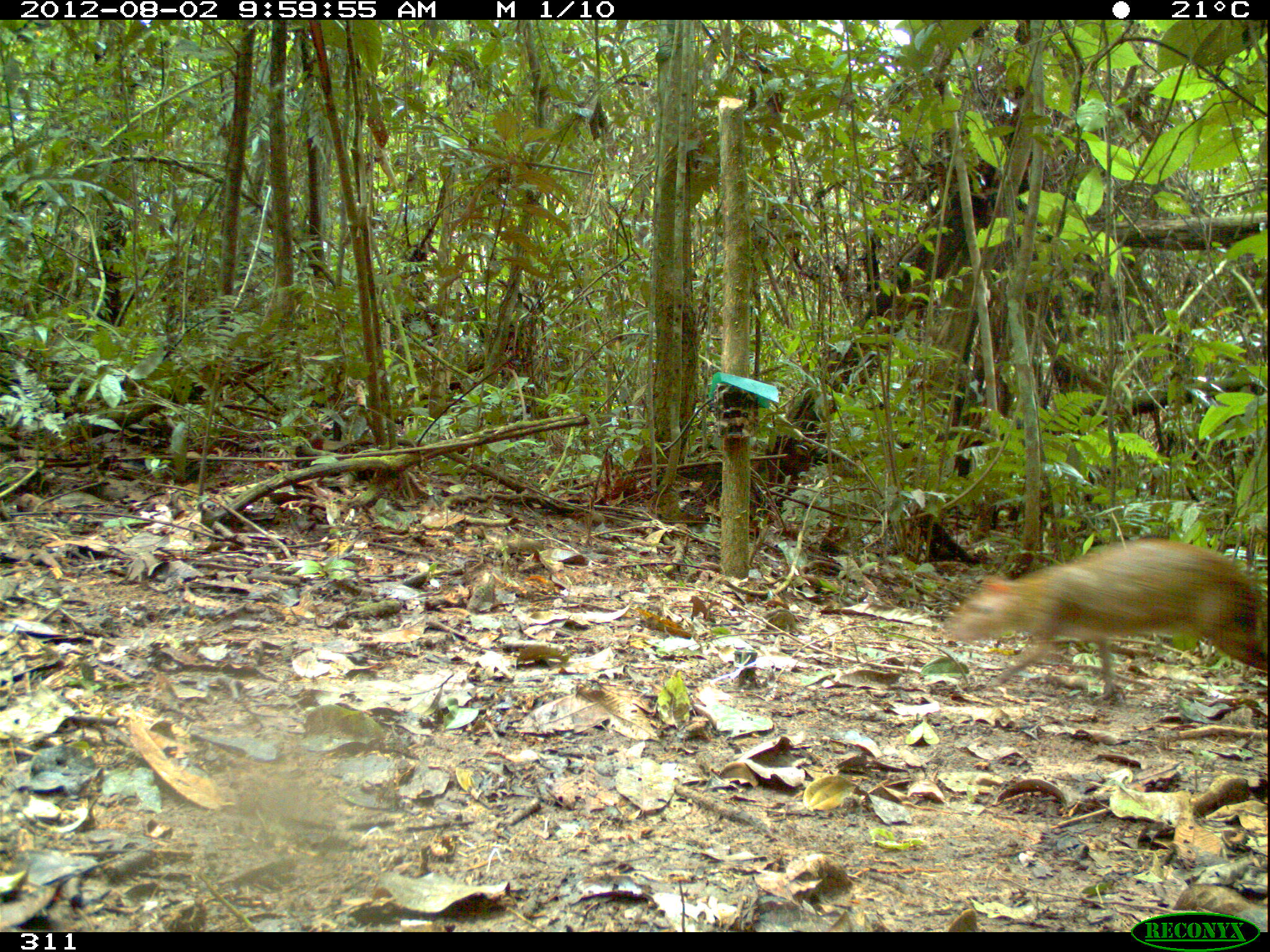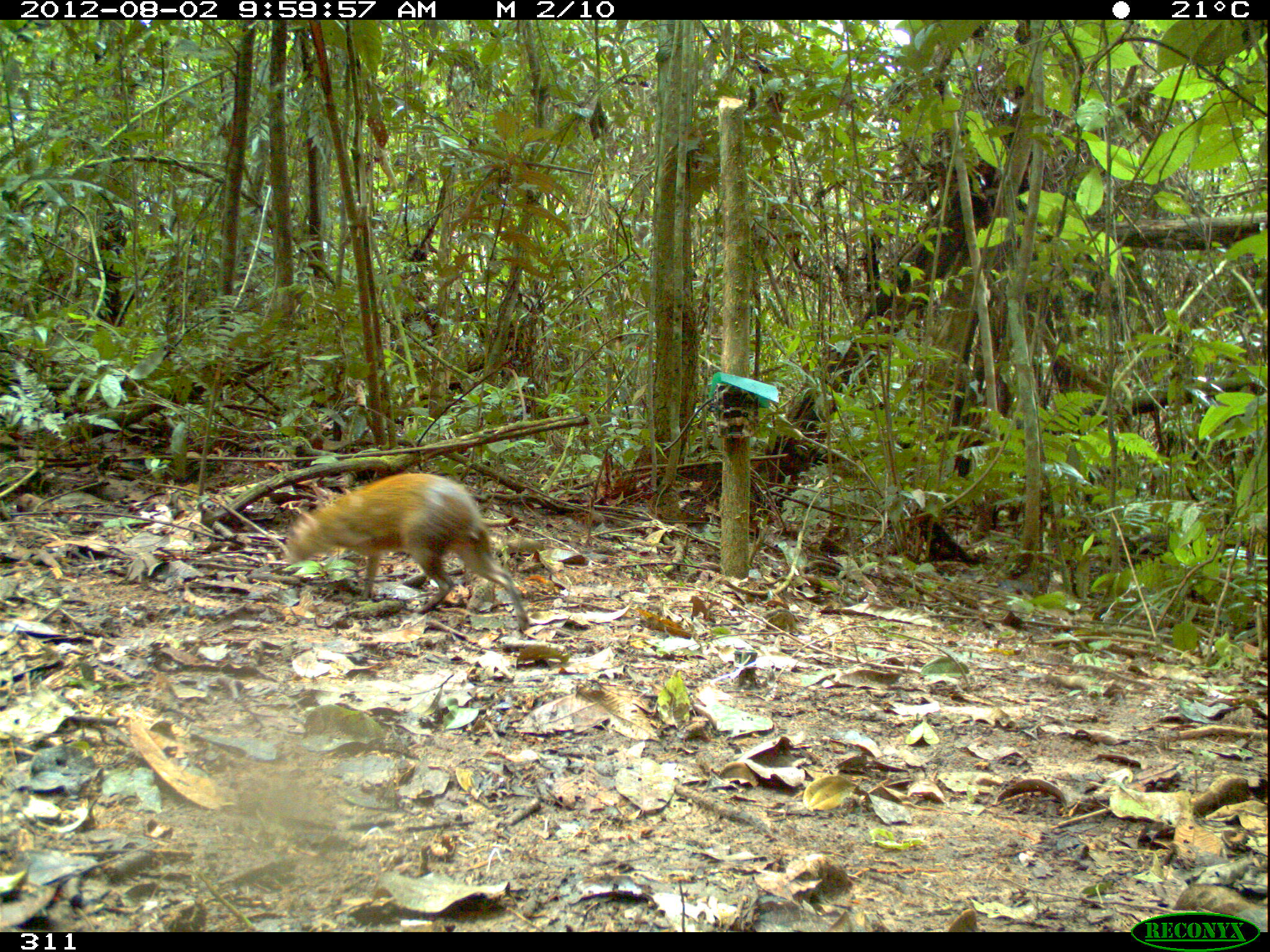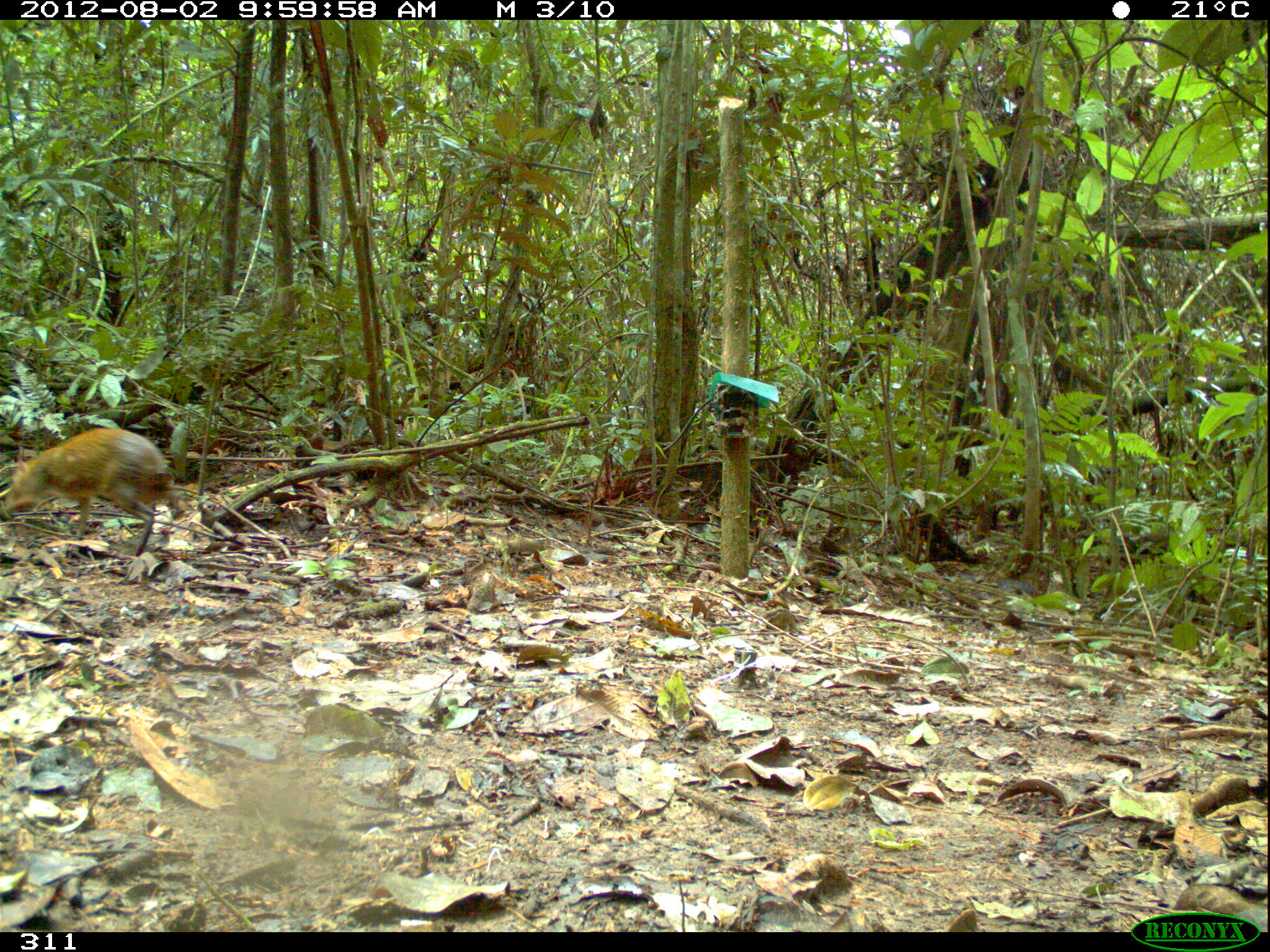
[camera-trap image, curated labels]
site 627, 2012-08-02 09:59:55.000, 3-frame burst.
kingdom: Animalia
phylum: Chordata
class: Mammalia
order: Rodentia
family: Dasyproctidae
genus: Dasyprocta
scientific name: Dasyprocta punctata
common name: central american agouti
Dasyprocta punctata (central american agouti).